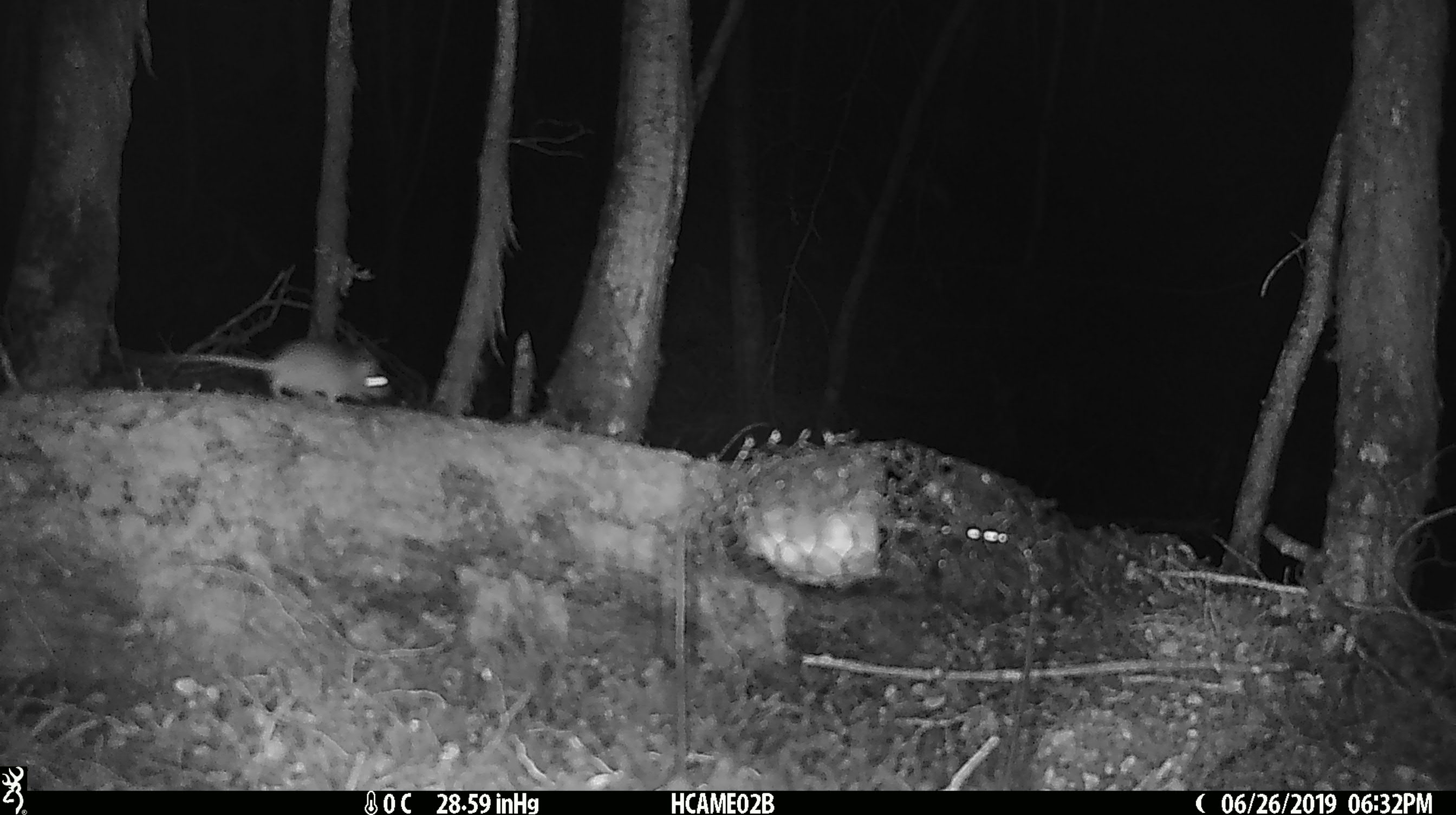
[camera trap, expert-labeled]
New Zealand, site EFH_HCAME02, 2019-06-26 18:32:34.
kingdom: Animalia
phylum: Chordata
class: Mammalia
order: Rodentia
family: Muridae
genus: Mus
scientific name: Mus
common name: mouse